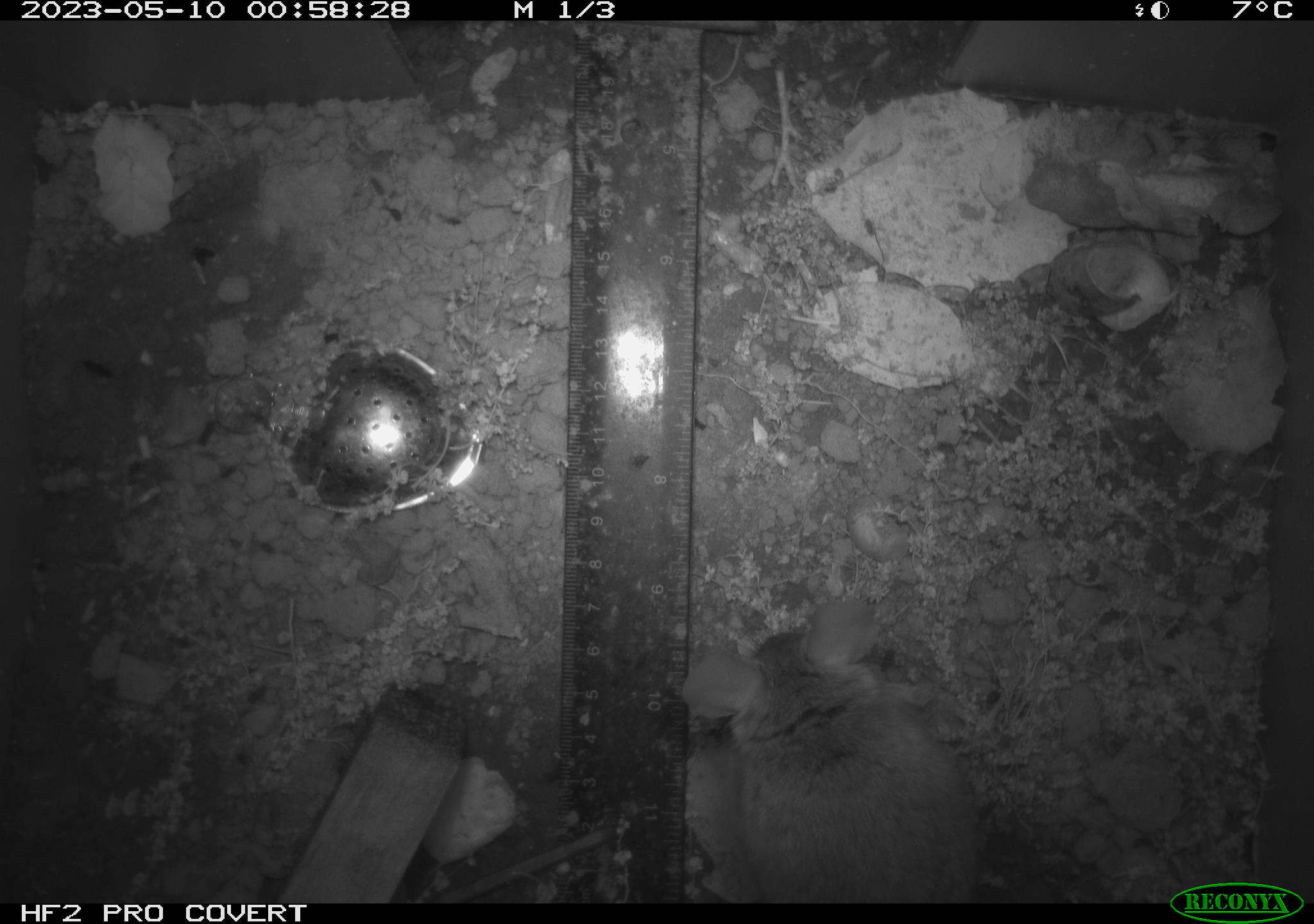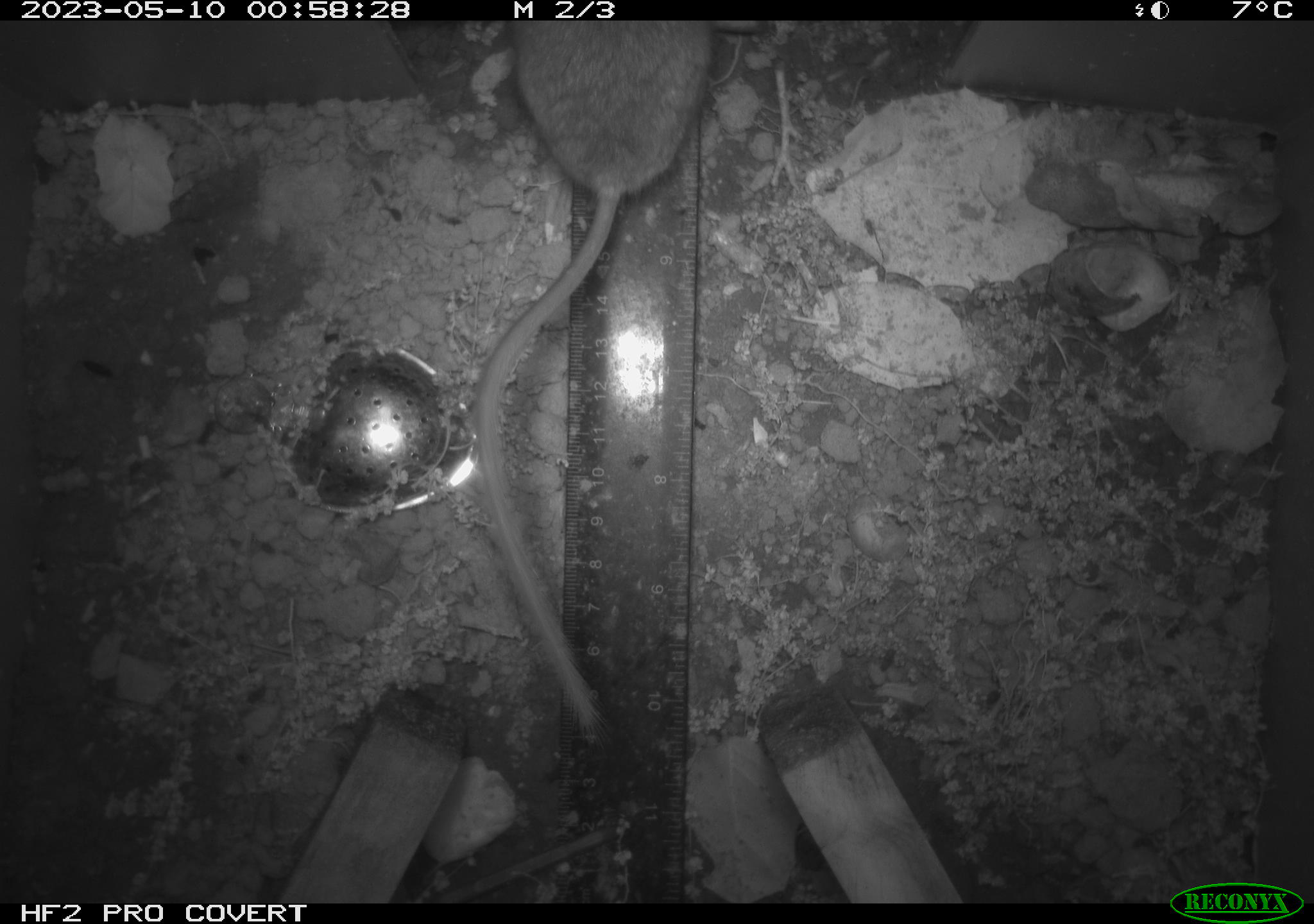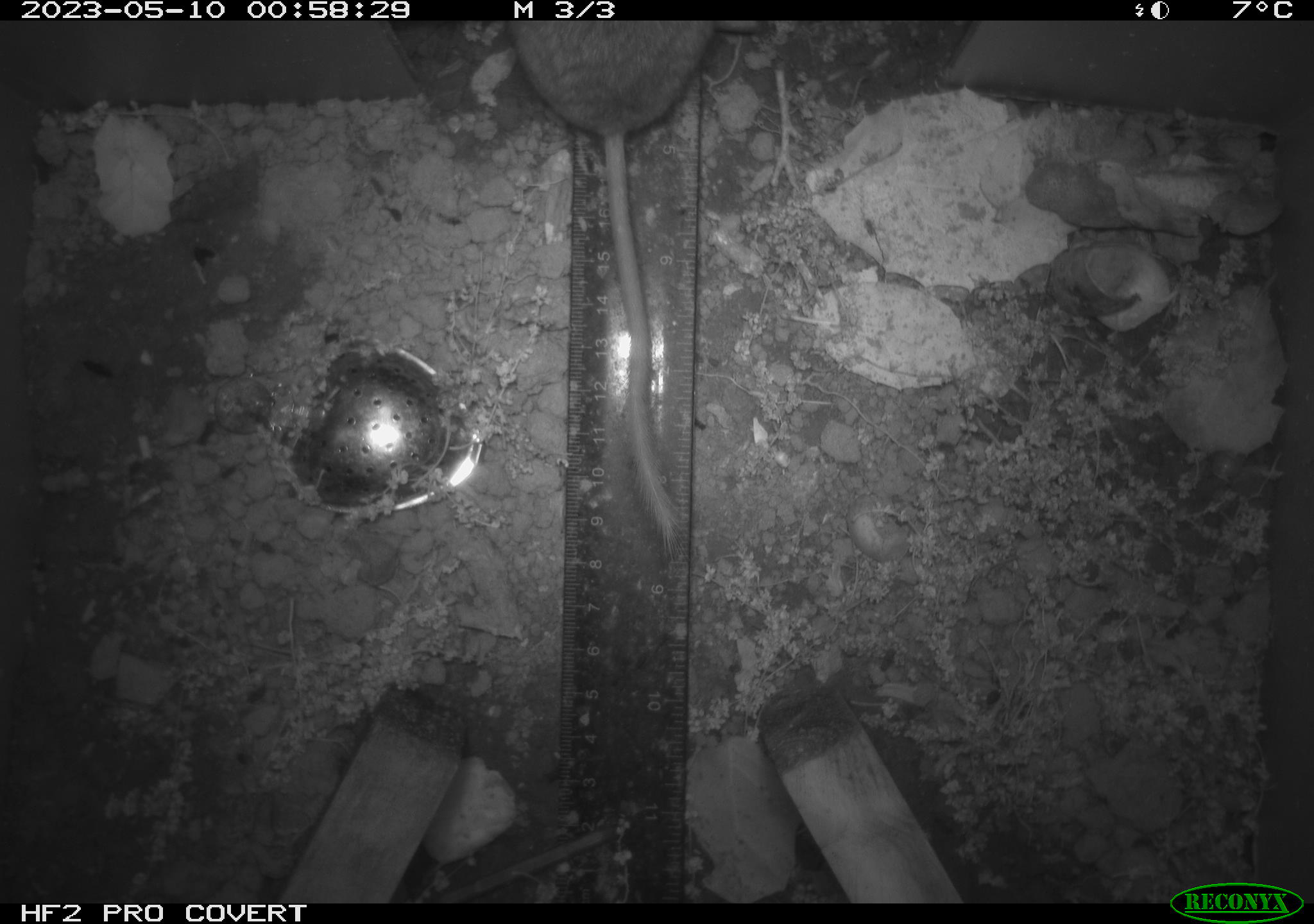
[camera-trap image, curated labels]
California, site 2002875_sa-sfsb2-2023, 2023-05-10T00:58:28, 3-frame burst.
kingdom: Animalia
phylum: Chordata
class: Mammalia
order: Rodentia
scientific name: Rodentia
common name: mouse species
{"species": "mouse species (Rodentia)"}